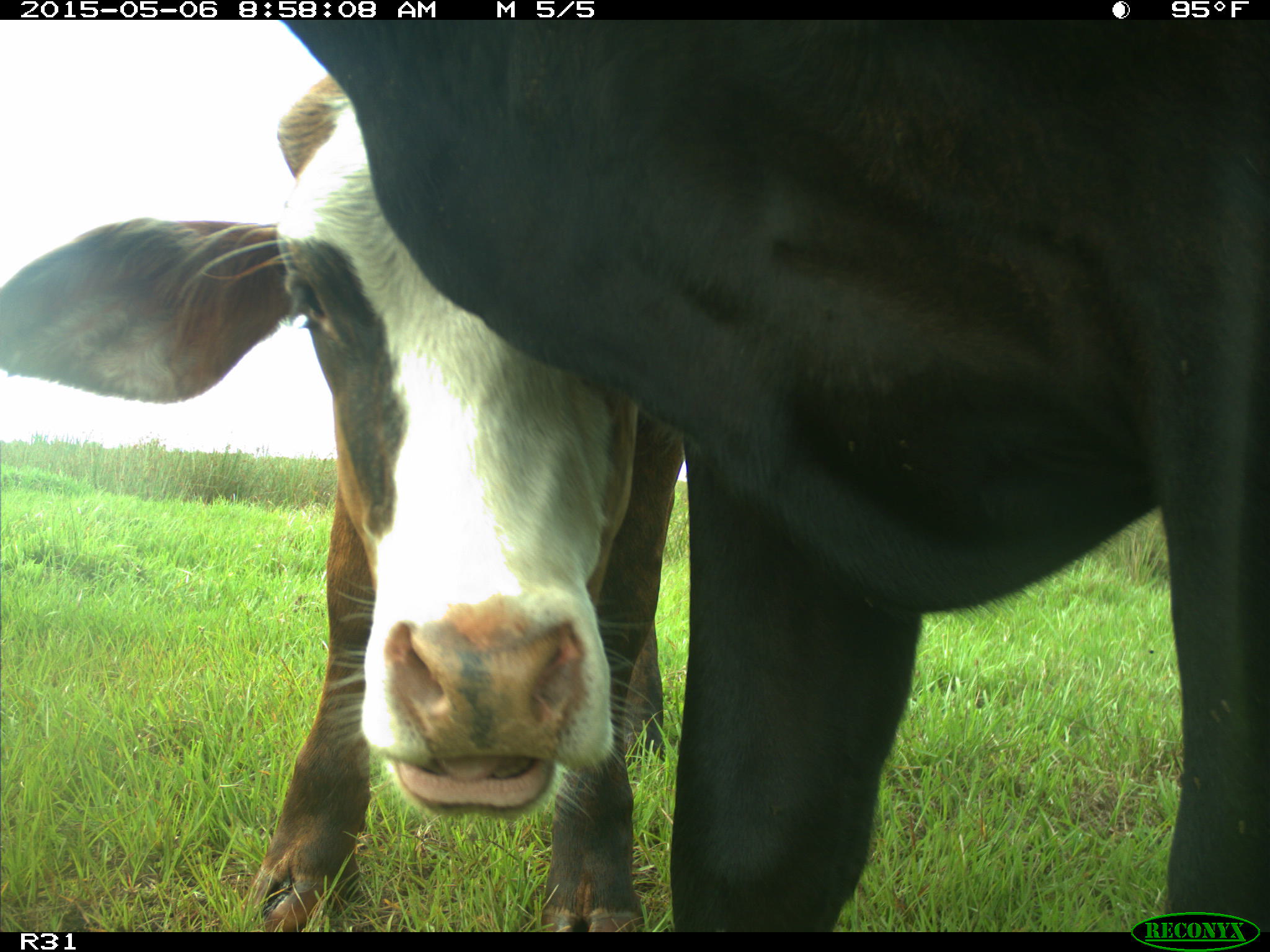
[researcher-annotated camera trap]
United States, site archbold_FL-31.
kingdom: Animalia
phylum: Chordata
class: Mammalia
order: Artiodactyla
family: Bovidae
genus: Bos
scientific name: Bos taurus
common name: domestic cow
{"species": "Bos taurus (domestic cow)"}